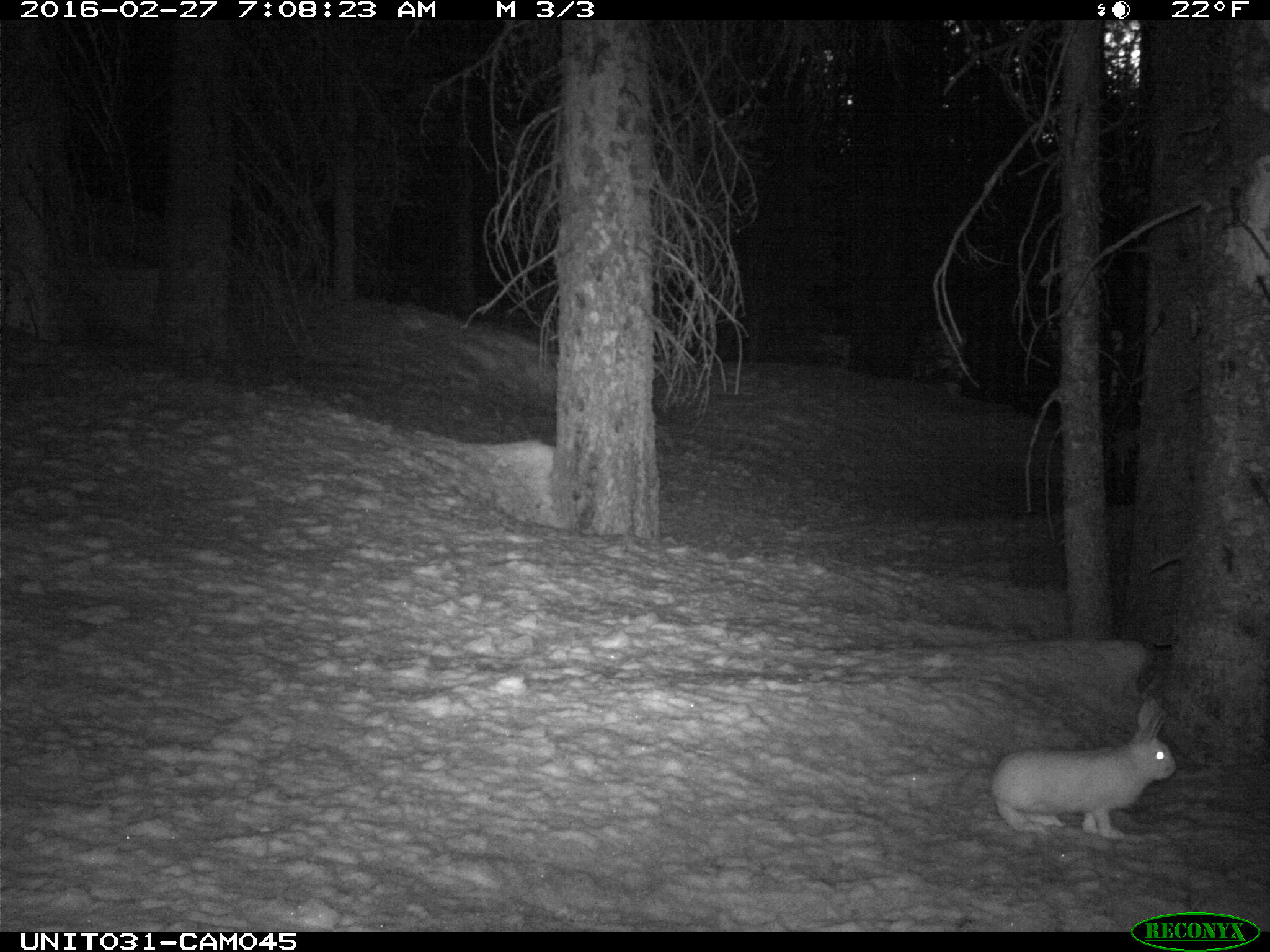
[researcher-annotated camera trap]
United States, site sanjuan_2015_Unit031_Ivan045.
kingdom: Animalia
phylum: Chordata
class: Mammalia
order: Lagomorpha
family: Leporidae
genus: Lepus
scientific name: Lepus americanus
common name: snowshoe hare